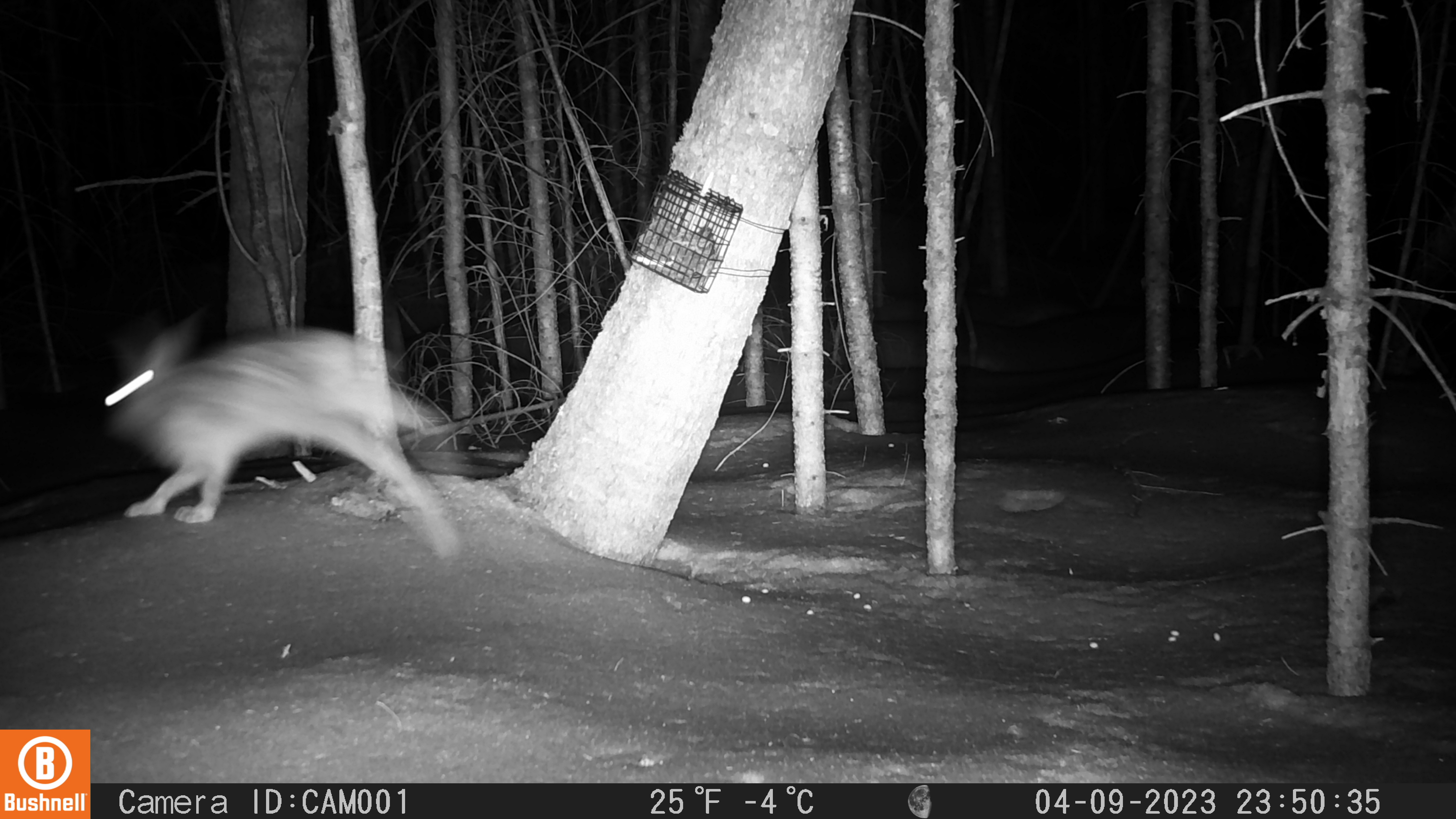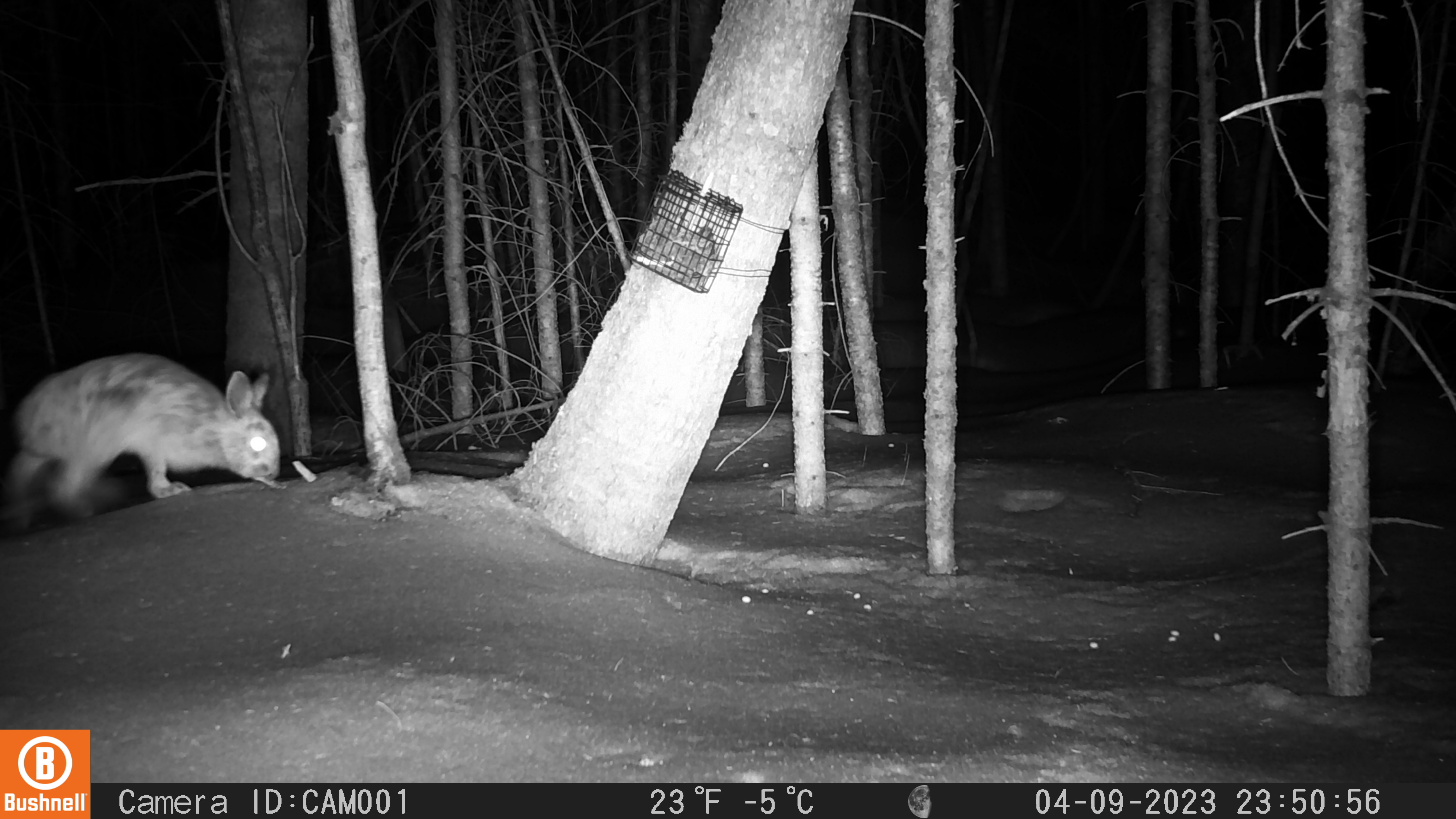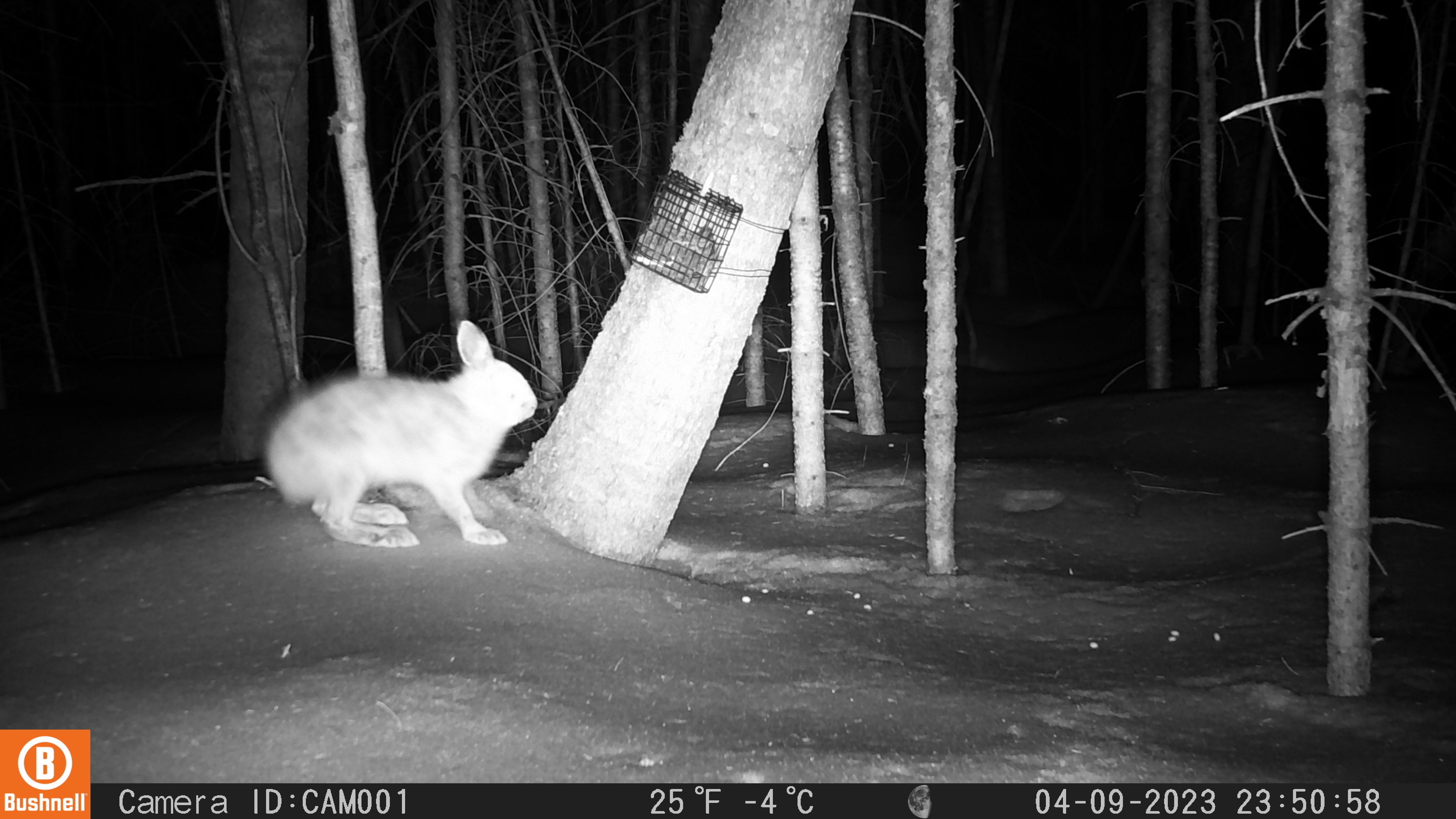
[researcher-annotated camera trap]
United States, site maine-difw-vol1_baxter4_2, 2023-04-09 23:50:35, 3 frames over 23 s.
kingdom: Animalia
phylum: Chordata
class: Mammalia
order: Lagomorpha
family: Leporidae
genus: Lepus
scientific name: Lepus americanus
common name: snowshoe hare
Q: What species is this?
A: Snowshoe hare (Lepus americanus).